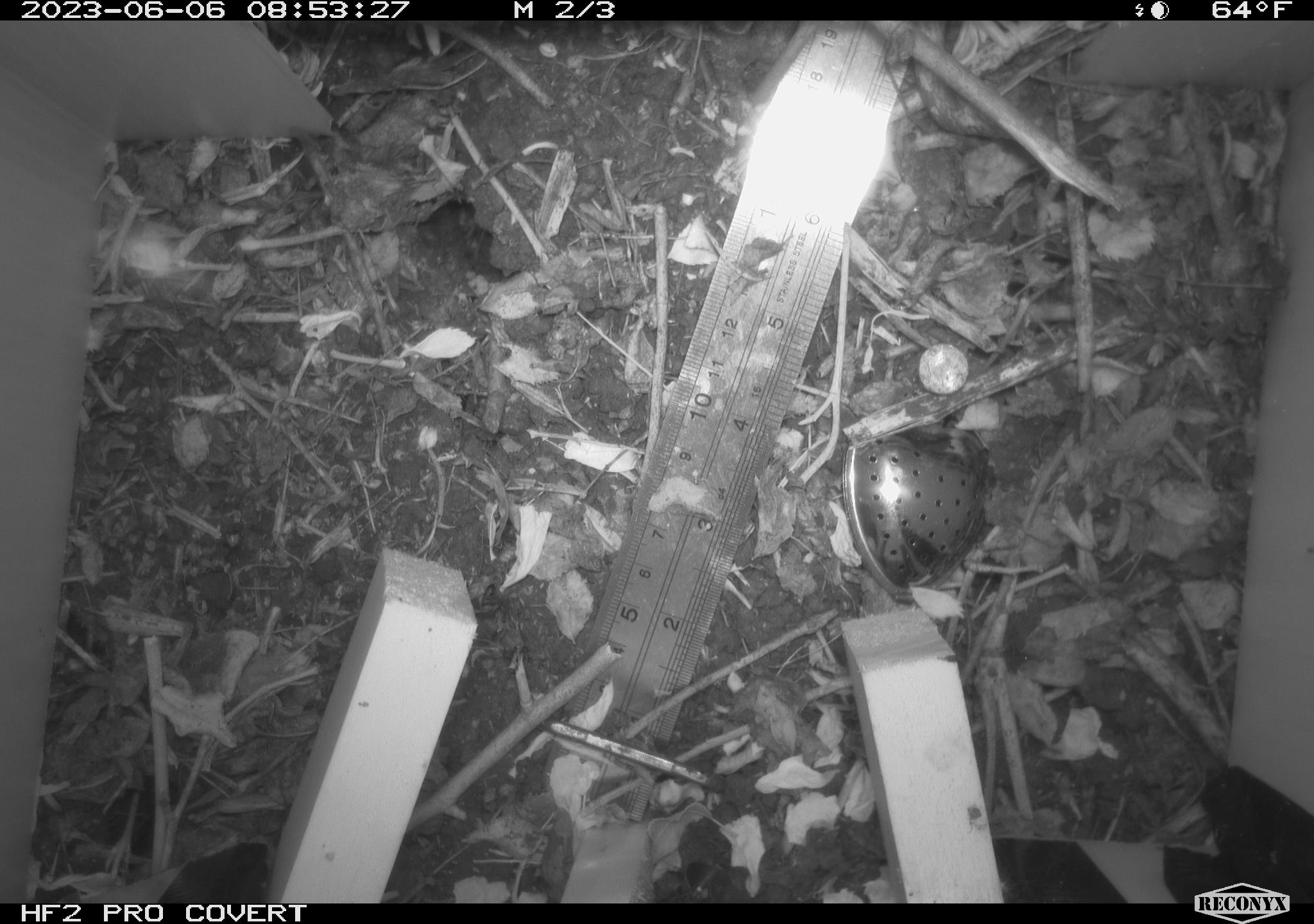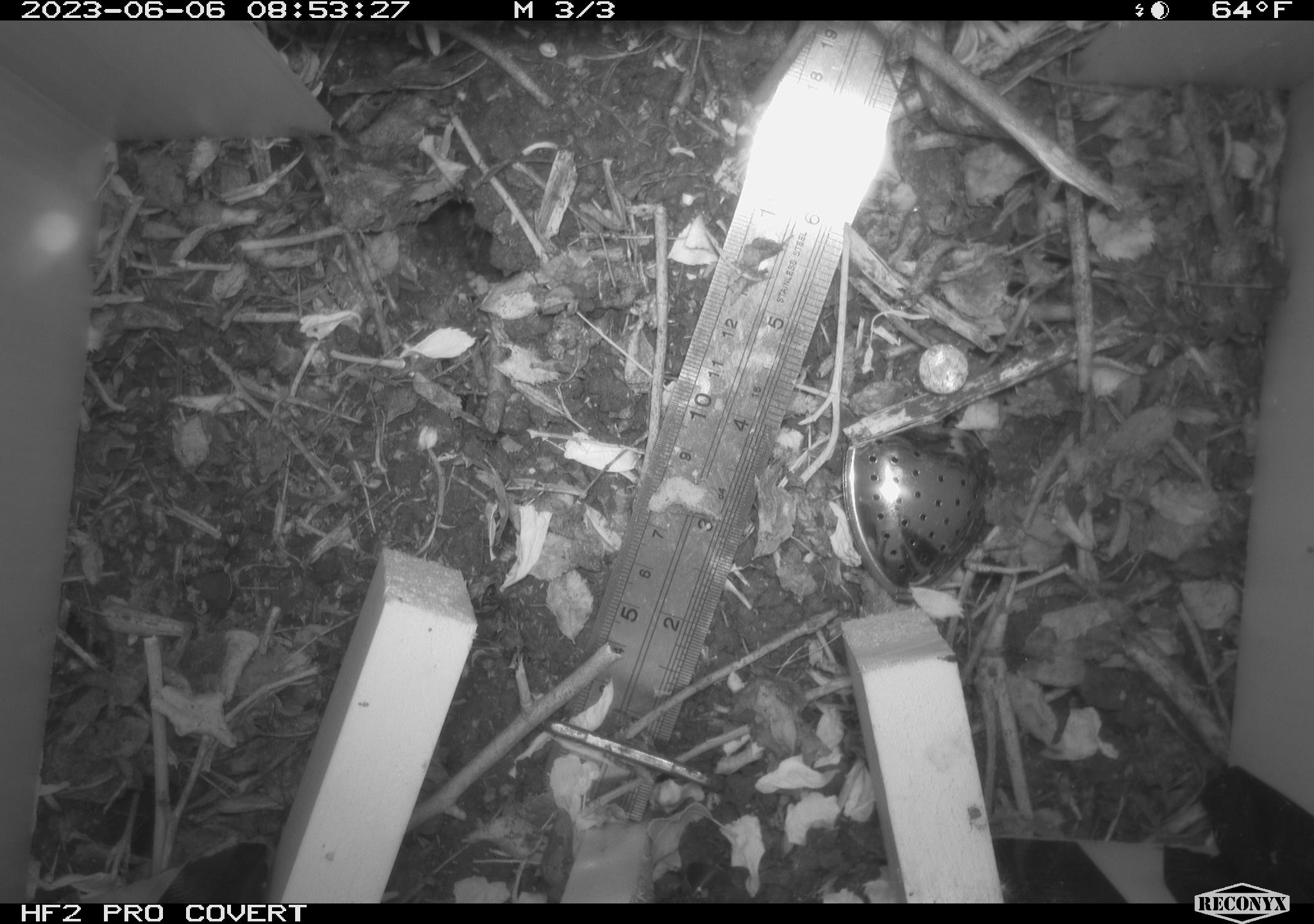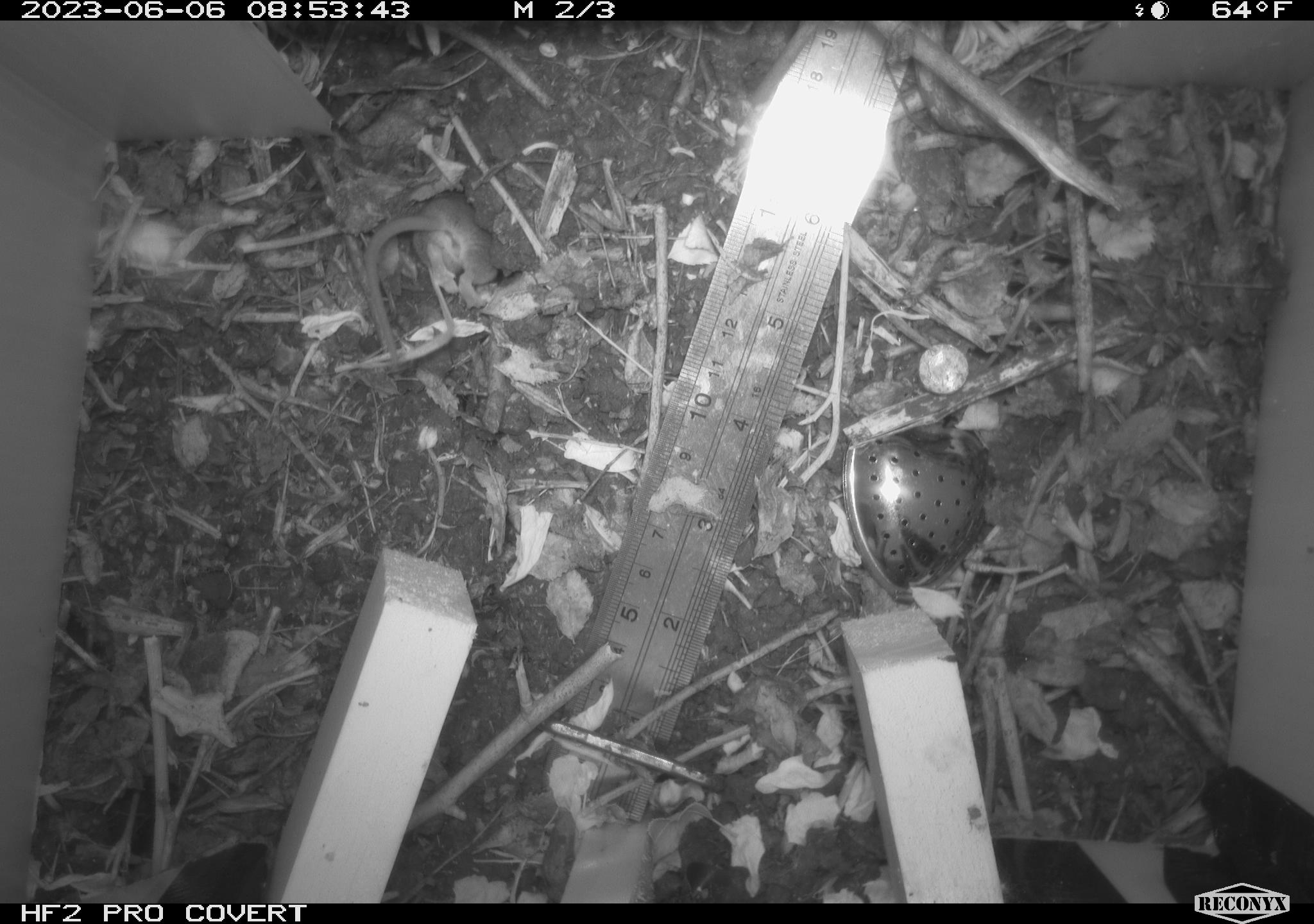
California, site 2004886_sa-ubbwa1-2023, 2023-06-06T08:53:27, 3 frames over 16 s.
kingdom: Animalia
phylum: Chordata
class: Mammalia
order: Rodentia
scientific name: Rodentia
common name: rodent